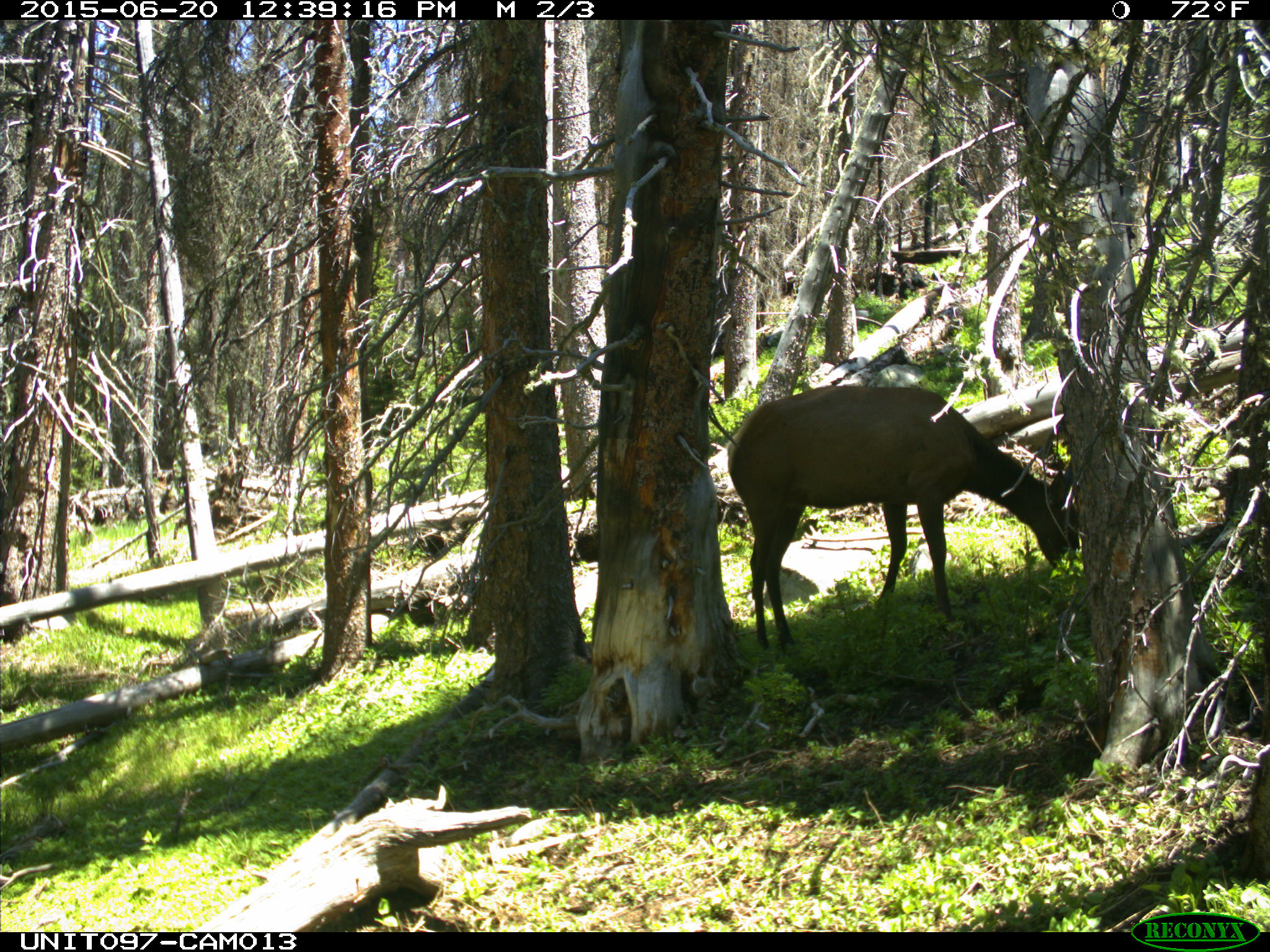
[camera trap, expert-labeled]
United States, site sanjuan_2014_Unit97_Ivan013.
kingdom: Animalia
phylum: Chordata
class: Mammalia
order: Artiodactyla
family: Cervidae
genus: Cervus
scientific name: Cervus elaphus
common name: red deer